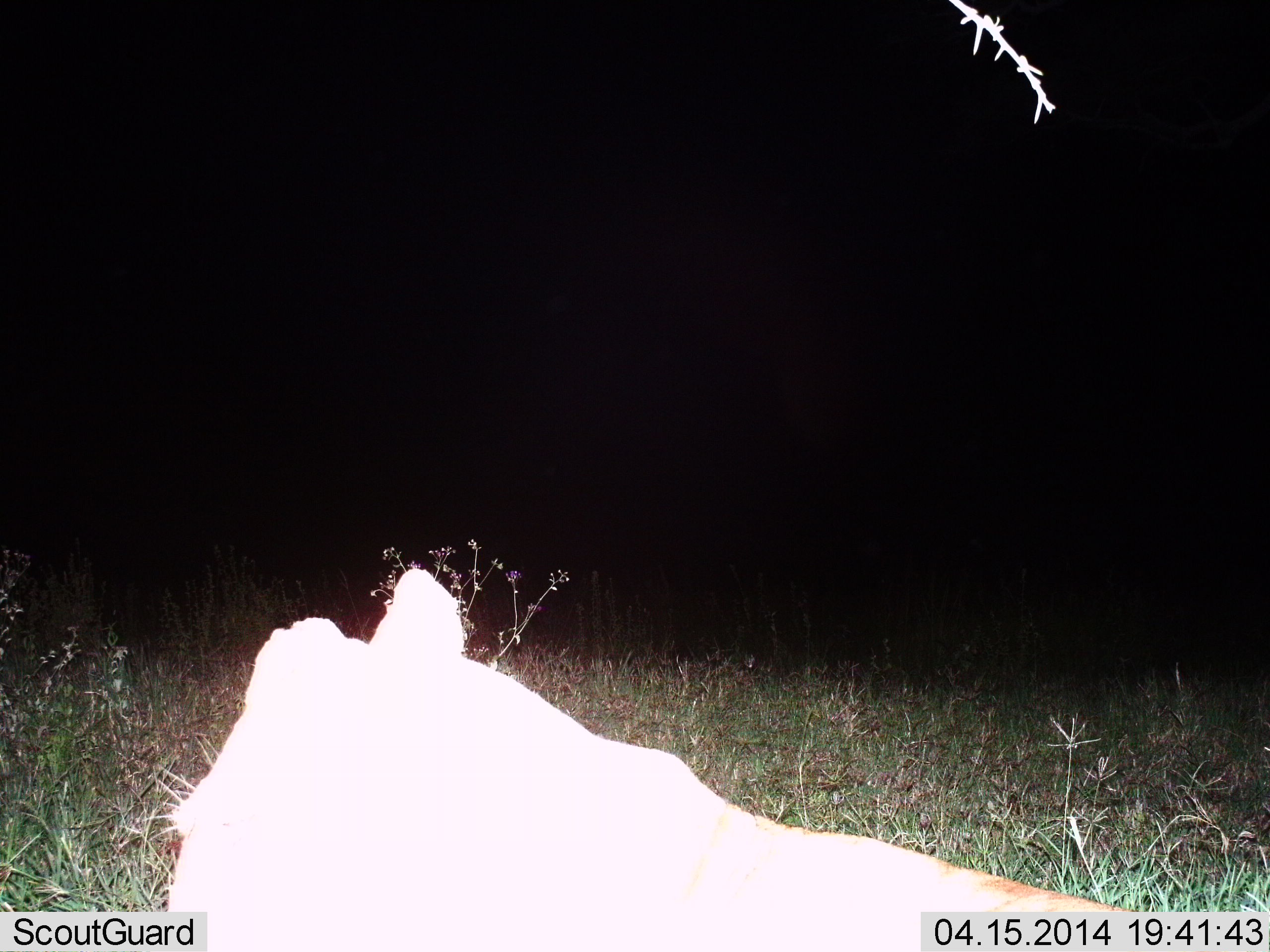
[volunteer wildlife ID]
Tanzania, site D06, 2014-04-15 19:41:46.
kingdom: Animalia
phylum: Chordata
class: Mammalia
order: Carnivora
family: Felidae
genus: Panthera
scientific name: Panthera leo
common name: lion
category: lionfemale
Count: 1.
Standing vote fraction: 20%.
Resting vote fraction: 50%.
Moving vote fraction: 30%.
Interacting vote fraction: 0%.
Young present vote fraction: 0%.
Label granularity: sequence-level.